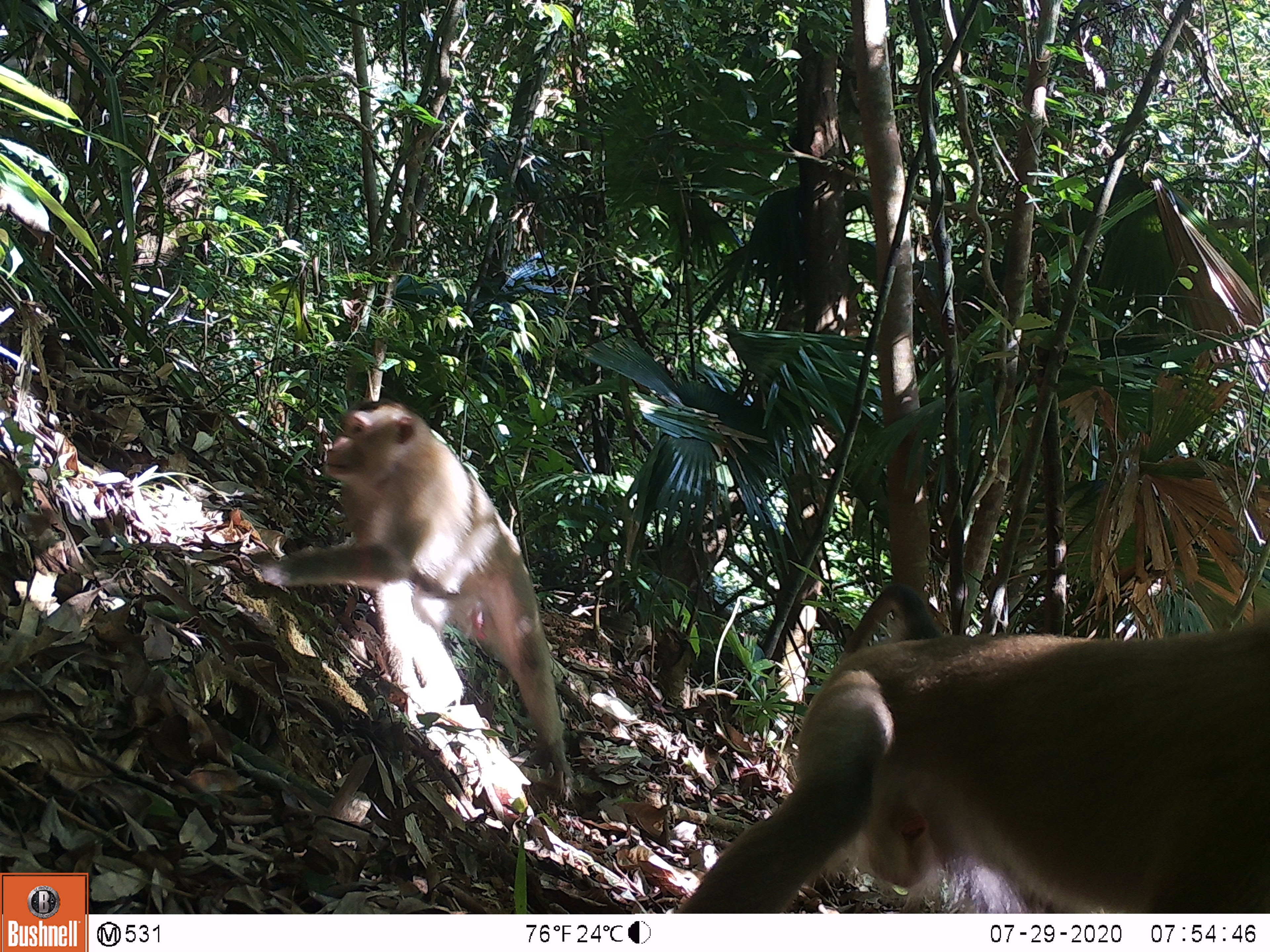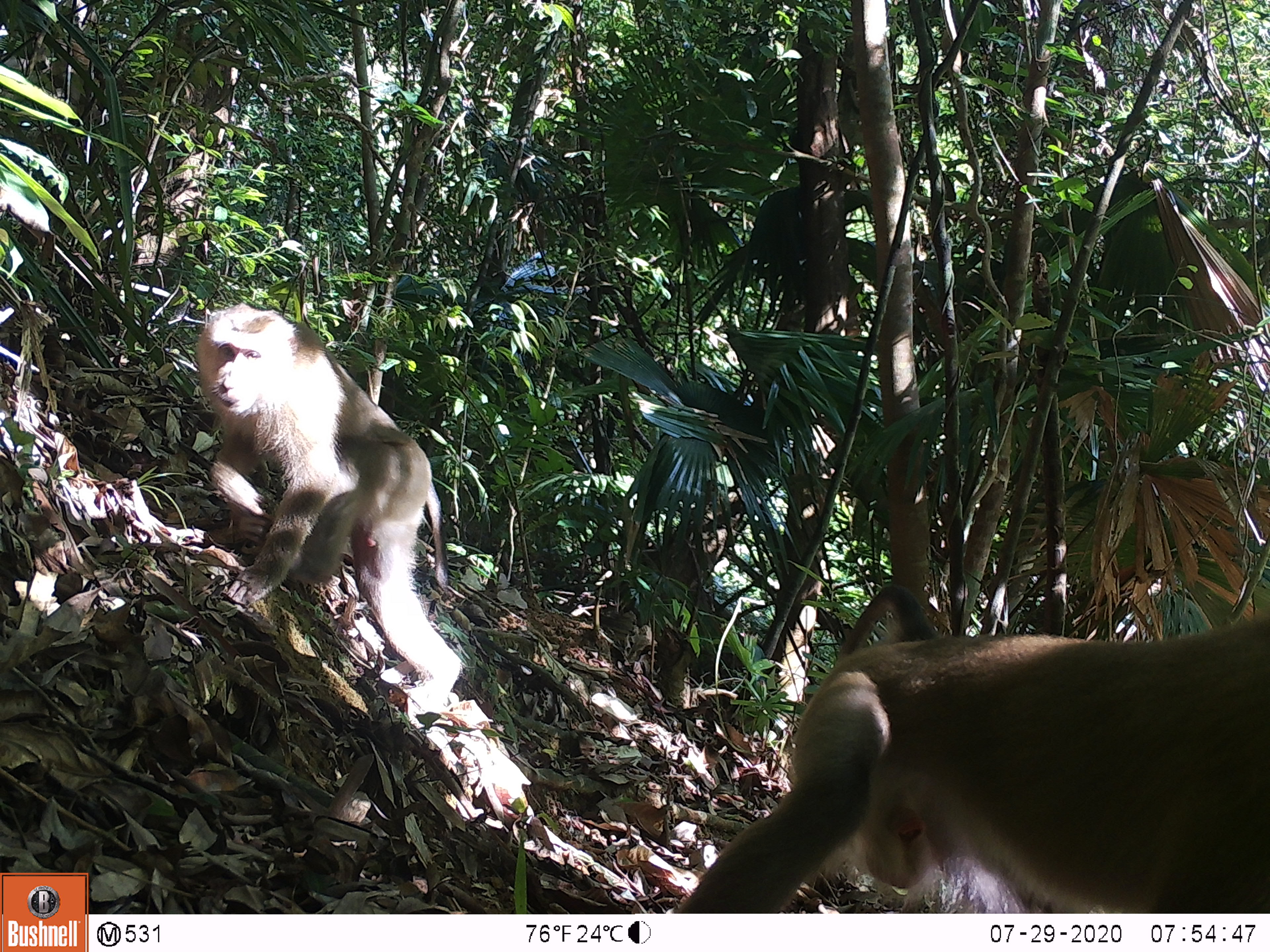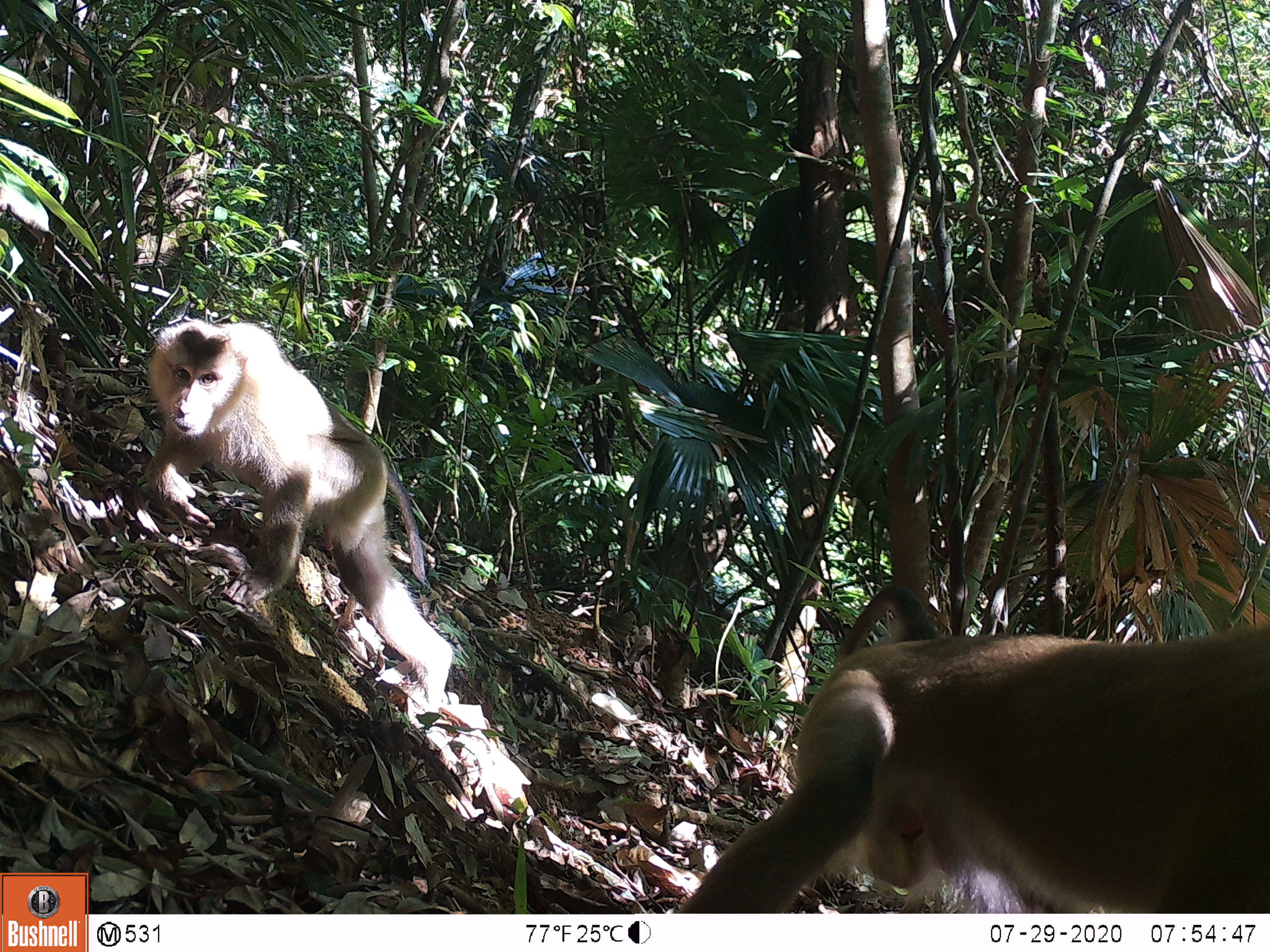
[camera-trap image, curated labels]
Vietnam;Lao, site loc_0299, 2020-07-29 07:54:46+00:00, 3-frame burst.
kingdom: Animalia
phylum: Chordata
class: Mammalia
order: Primates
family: Cercopithecidae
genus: Macaca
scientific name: Macaca nemestrina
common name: pig-tailed macaque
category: pig tailed macaque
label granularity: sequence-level